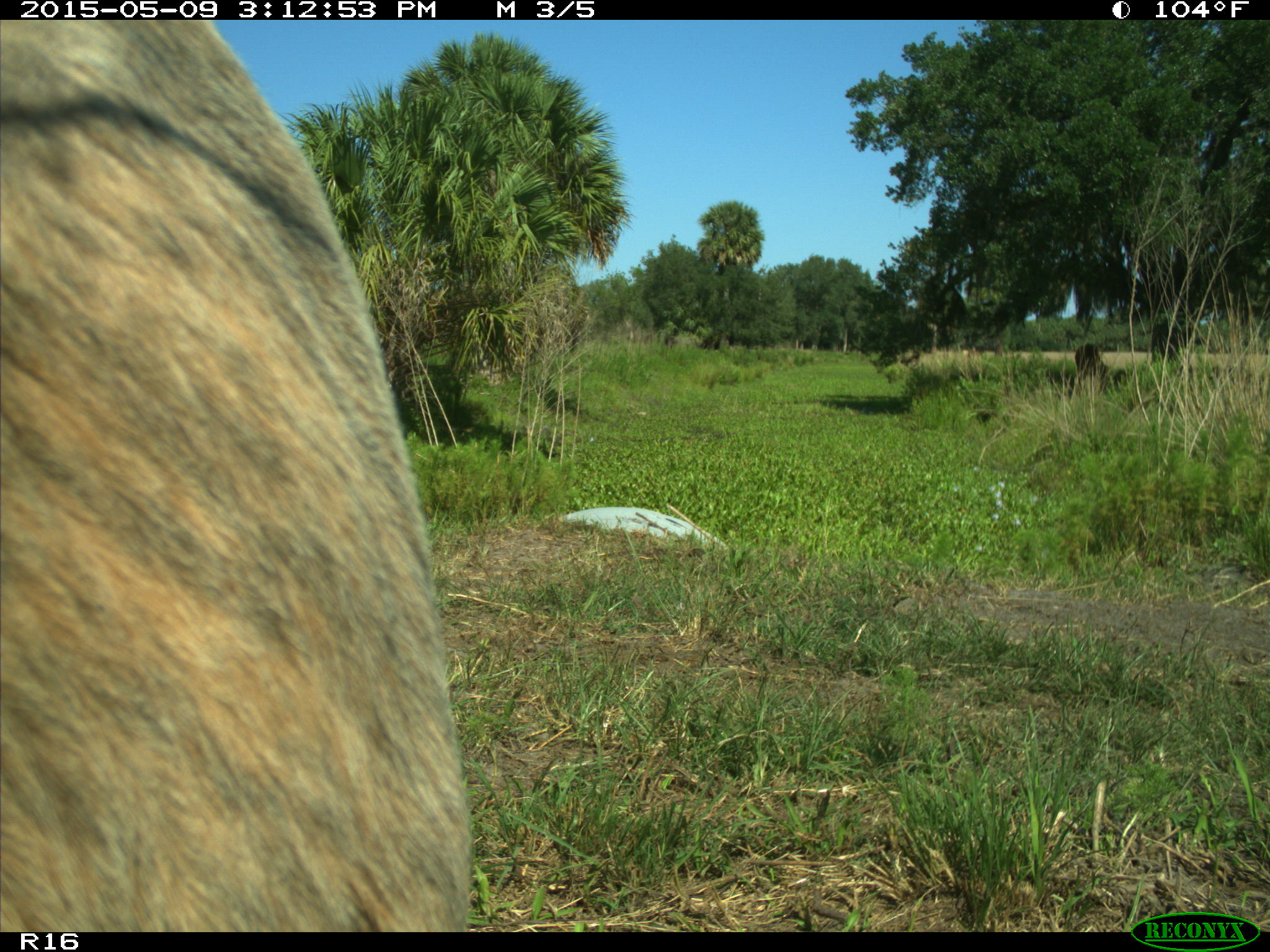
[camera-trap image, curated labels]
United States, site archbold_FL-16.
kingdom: Animalia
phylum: Chordata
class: Mammalia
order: Artiodactyla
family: Bovidae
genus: Bos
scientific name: Bos taurus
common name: domestic cow